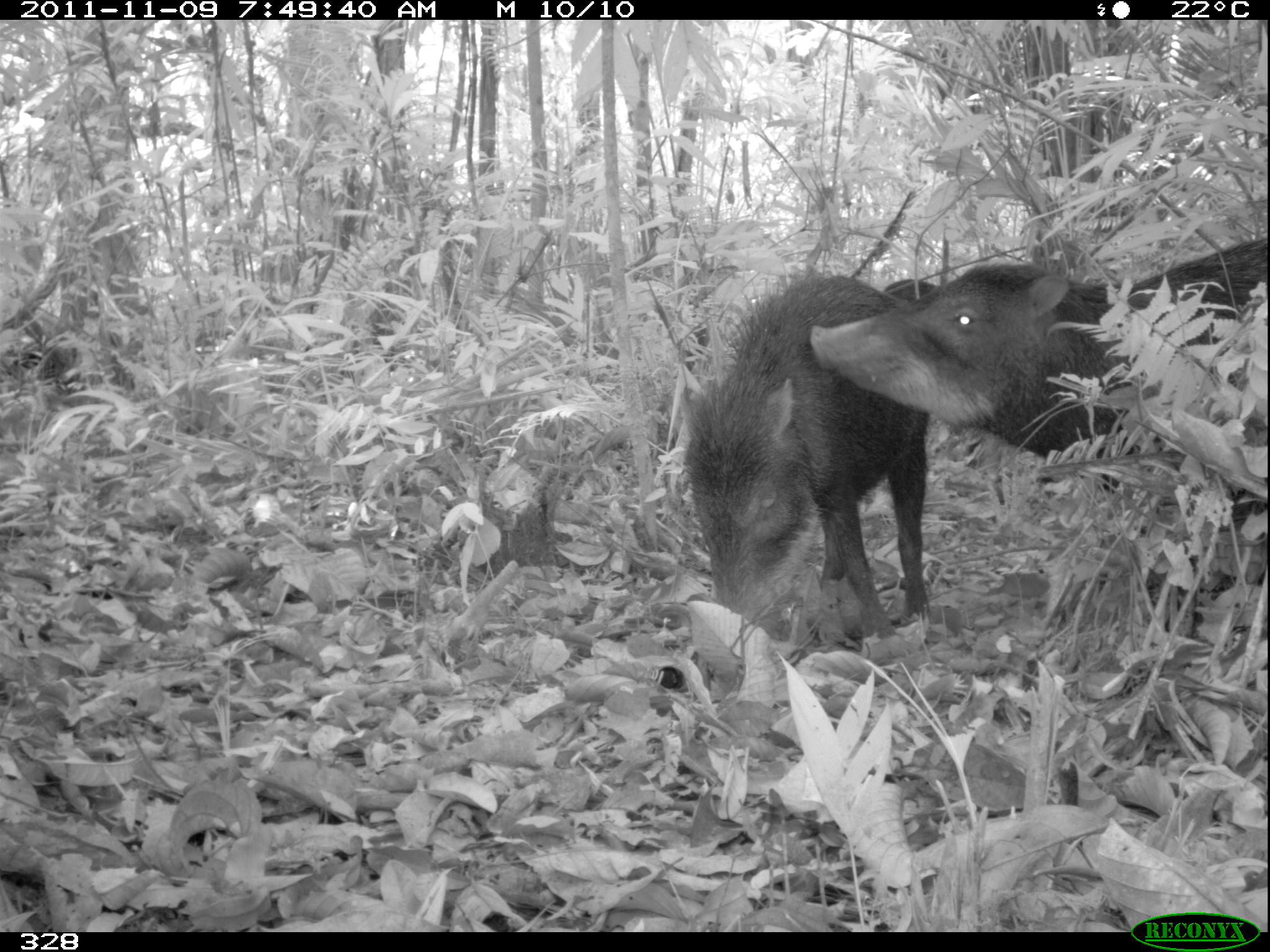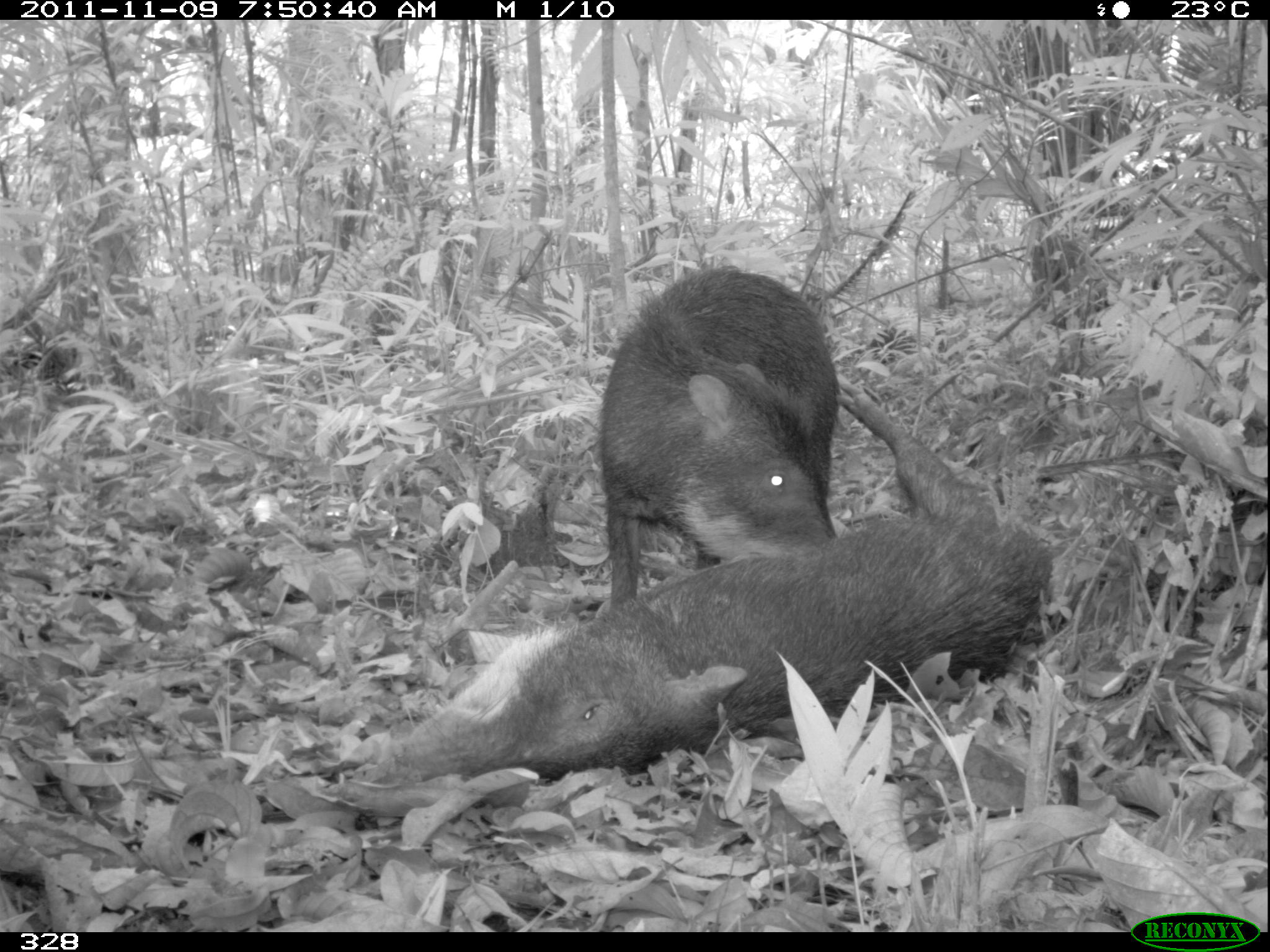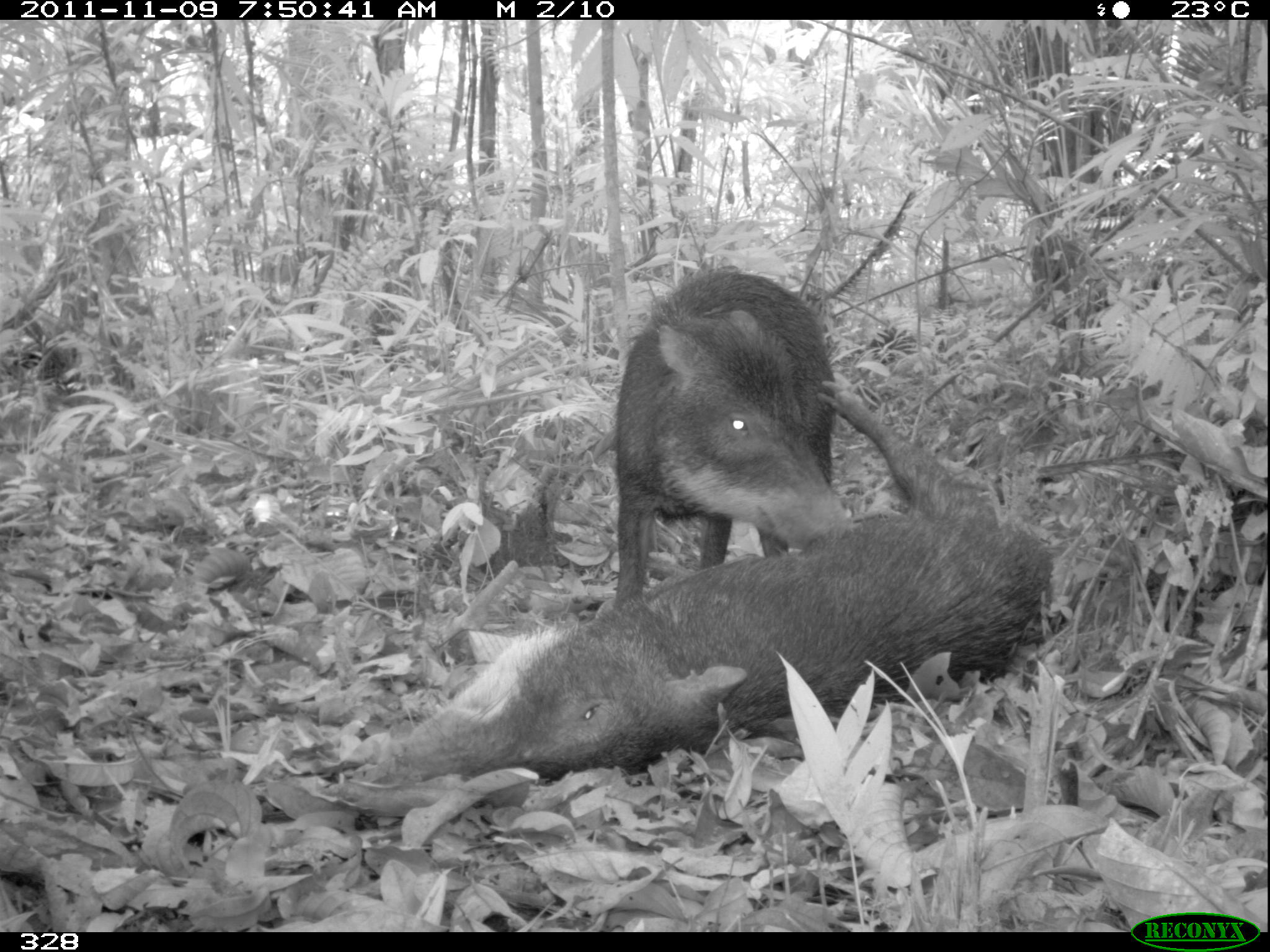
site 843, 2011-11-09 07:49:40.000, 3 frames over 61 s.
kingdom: Animalia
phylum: Chordata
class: Mammalia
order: Artiodactyla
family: Tayassuidae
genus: Tayassu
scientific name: Tayassu pecari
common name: white-lipped peccary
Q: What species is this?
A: Tayassu pecari (white-lipped peccary).